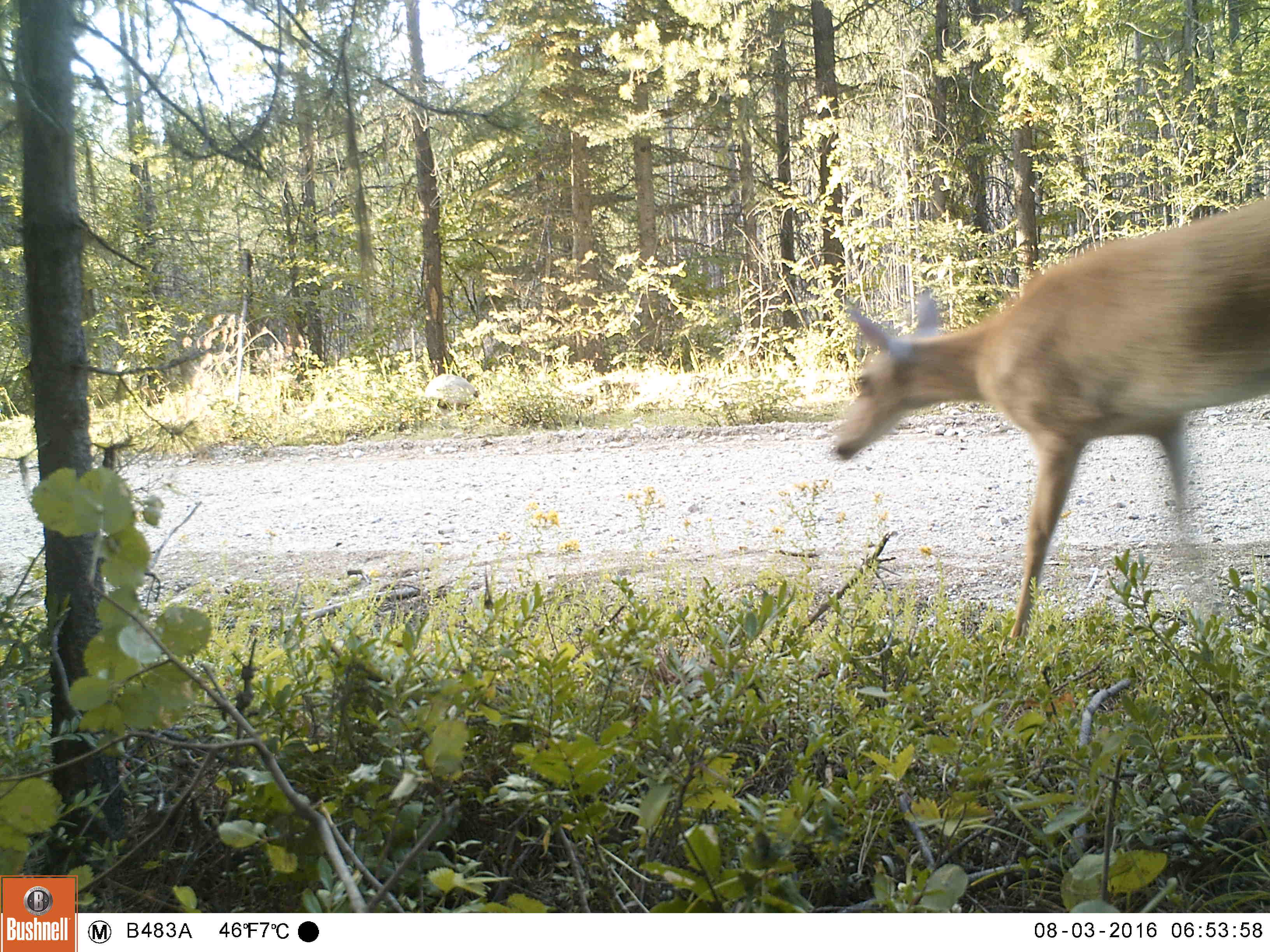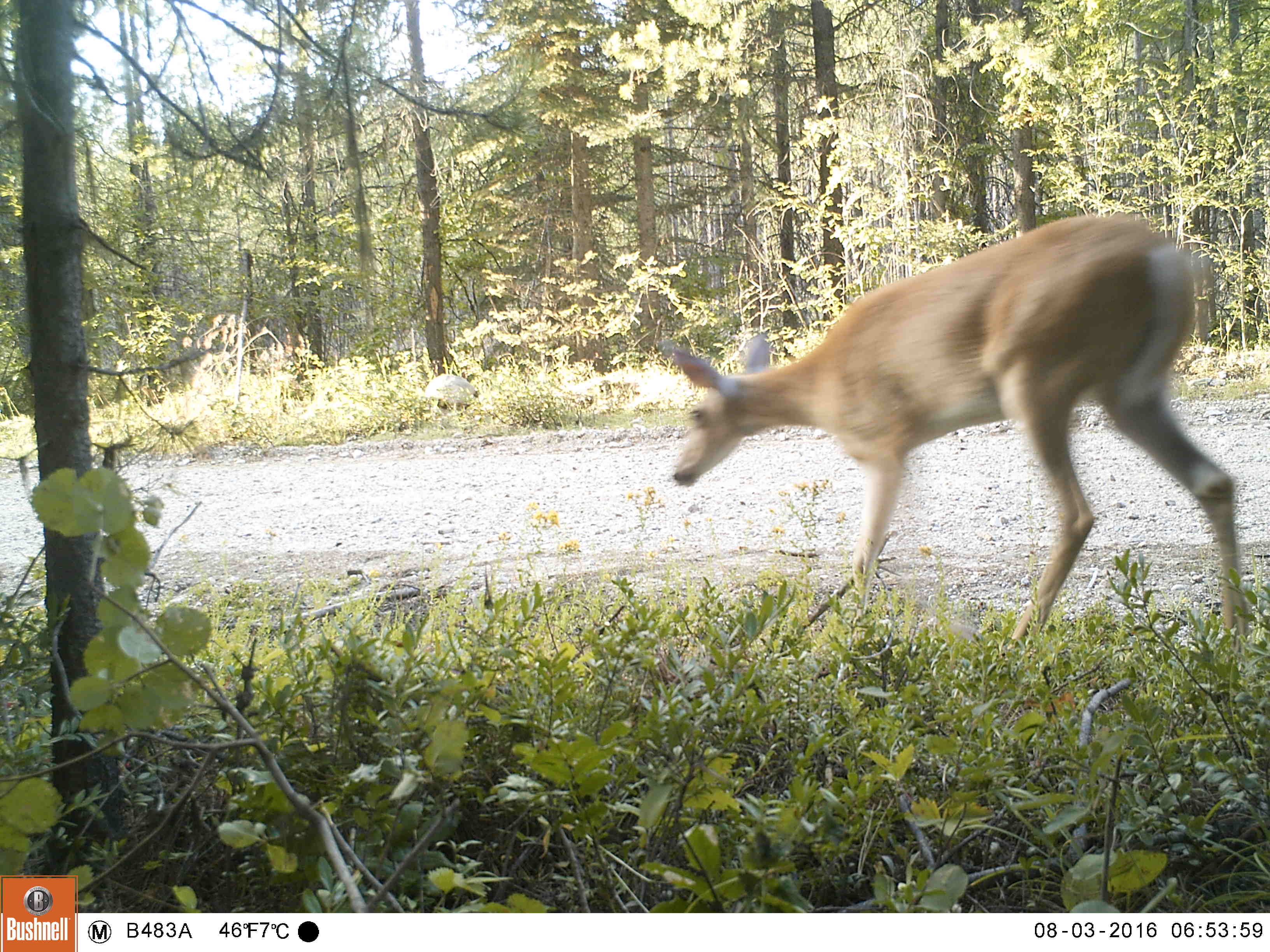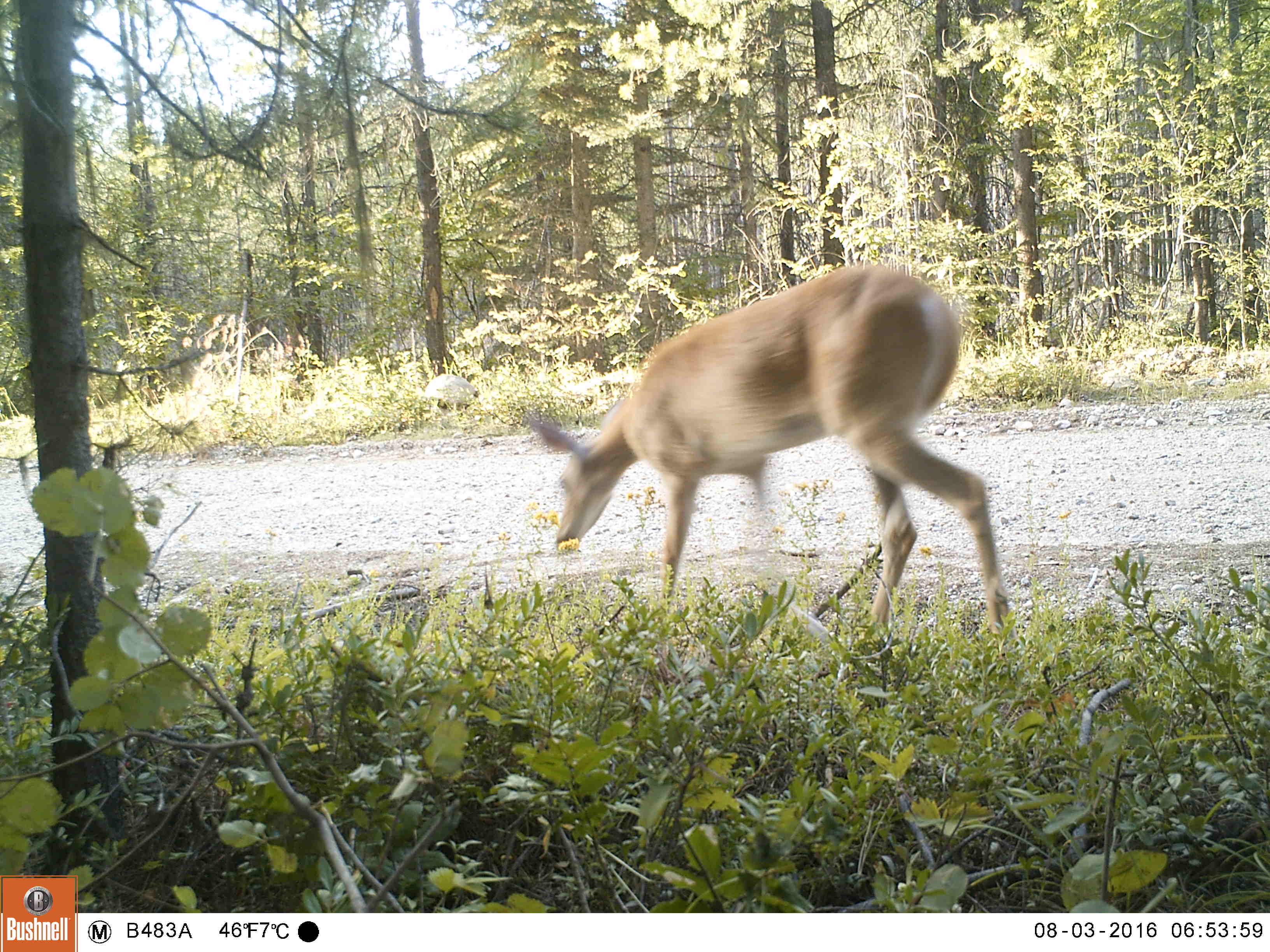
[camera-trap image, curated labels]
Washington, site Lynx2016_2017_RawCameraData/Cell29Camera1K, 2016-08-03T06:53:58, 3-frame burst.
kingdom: Animalia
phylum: Chordata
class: Mammalia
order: Artiodactyla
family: Cervidae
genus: Odocoileus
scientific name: Odocoileus virginianus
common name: white-tailed deer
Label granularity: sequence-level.